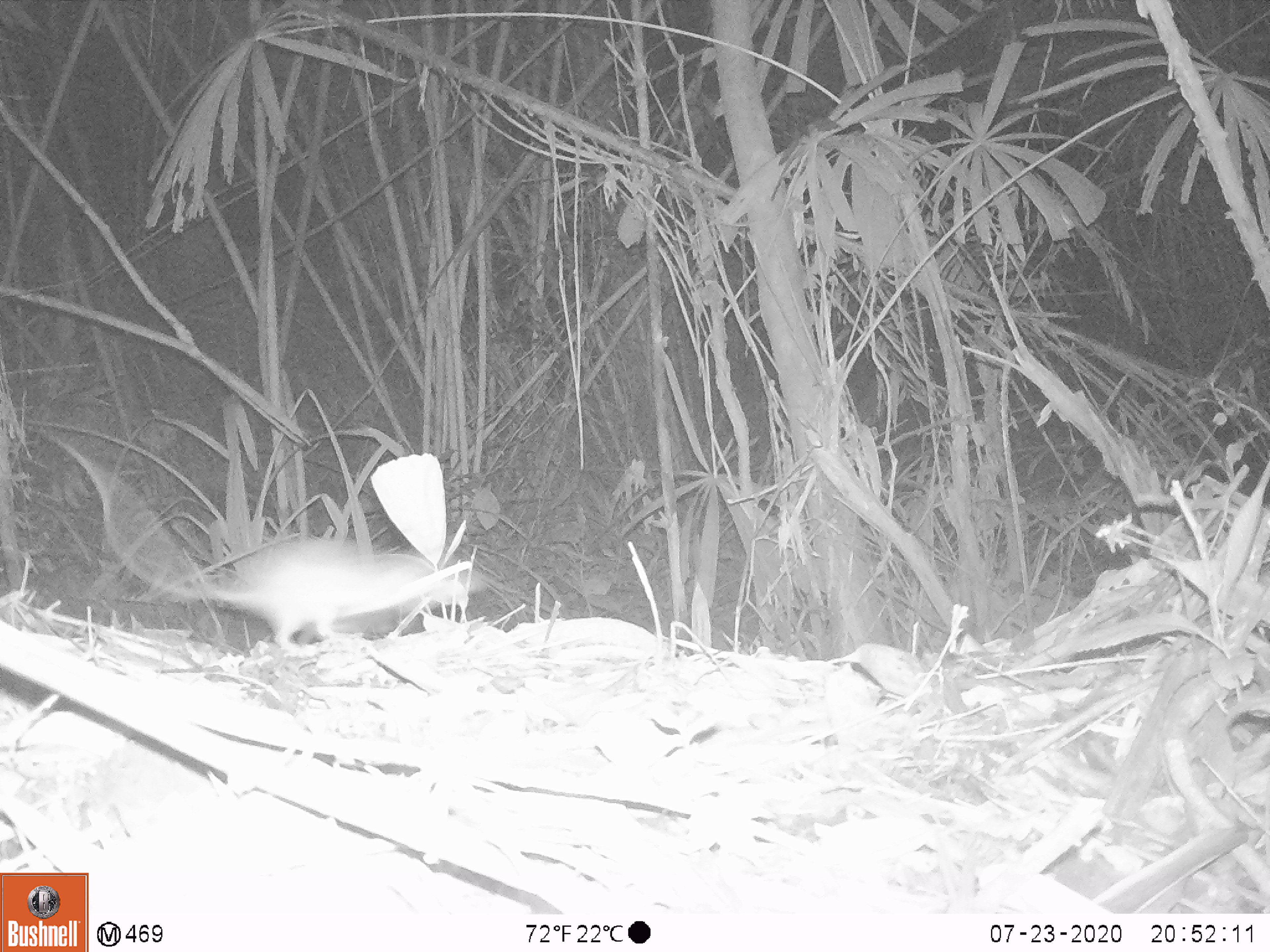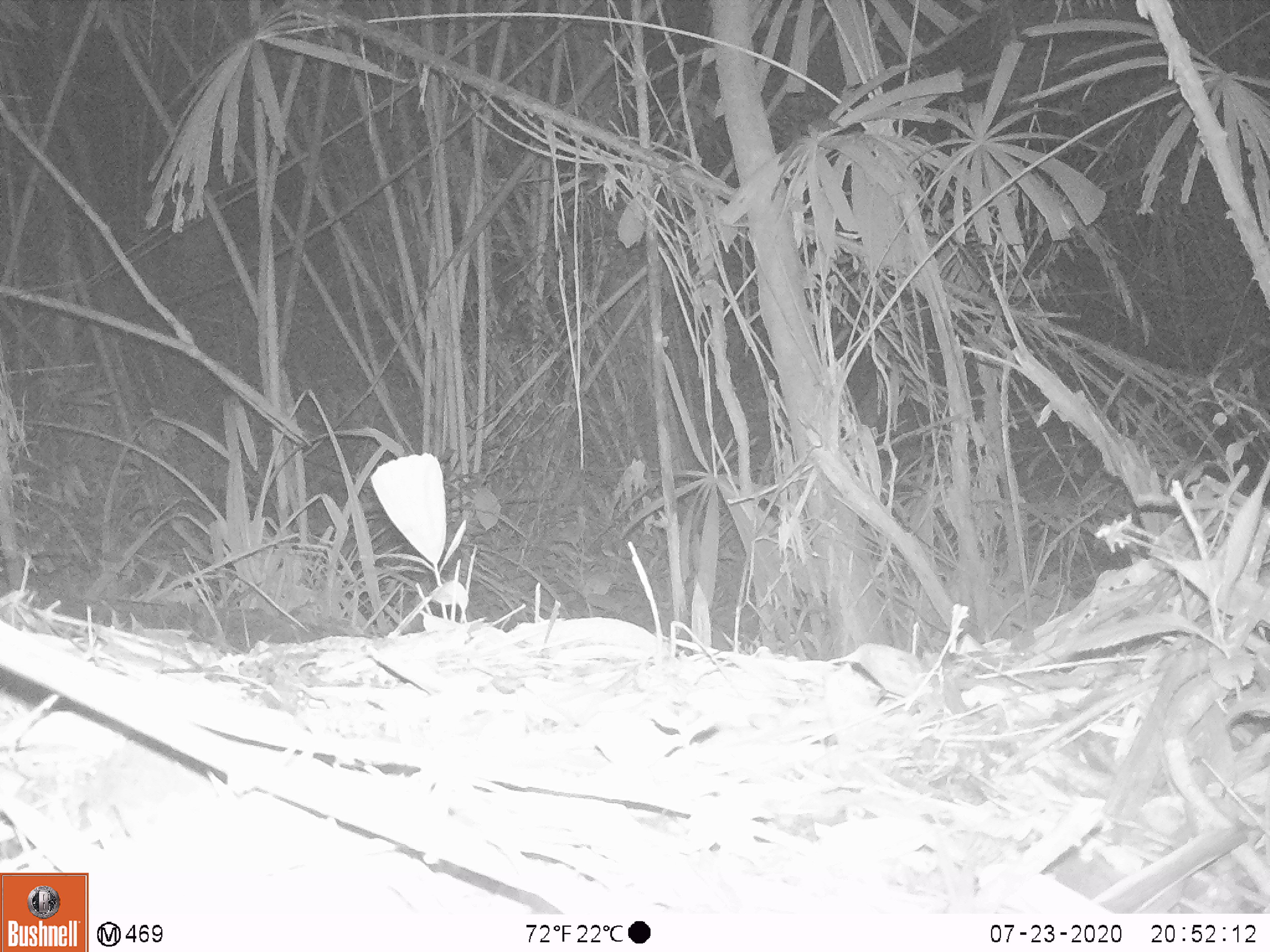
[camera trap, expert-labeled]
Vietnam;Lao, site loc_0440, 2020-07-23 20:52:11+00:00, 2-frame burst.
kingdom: Animalia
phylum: Chordata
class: Mammalia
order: Rodentia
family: Muridae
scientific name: Muridae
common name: old-world mice and rats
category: unidentified murid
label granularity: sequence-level